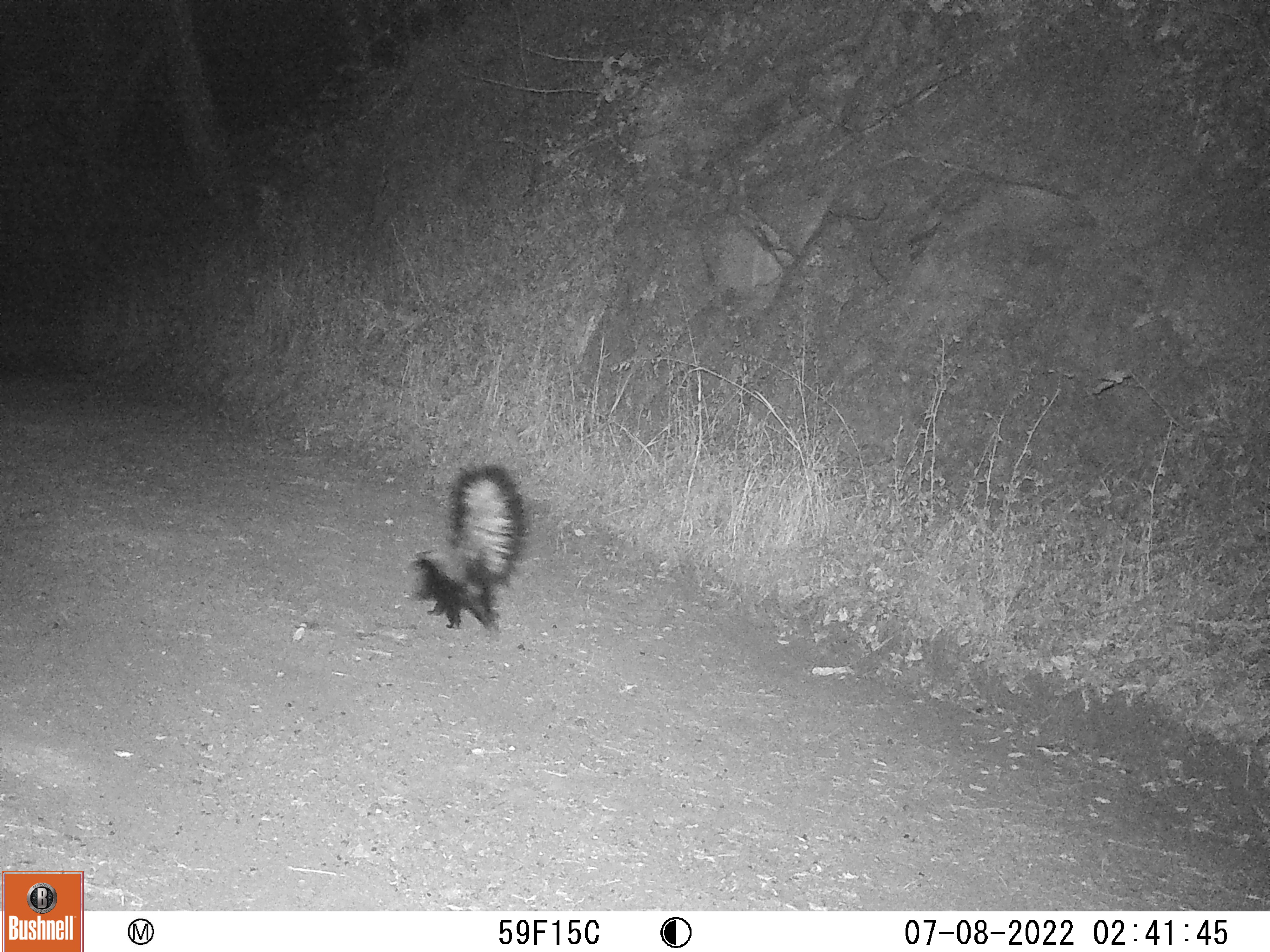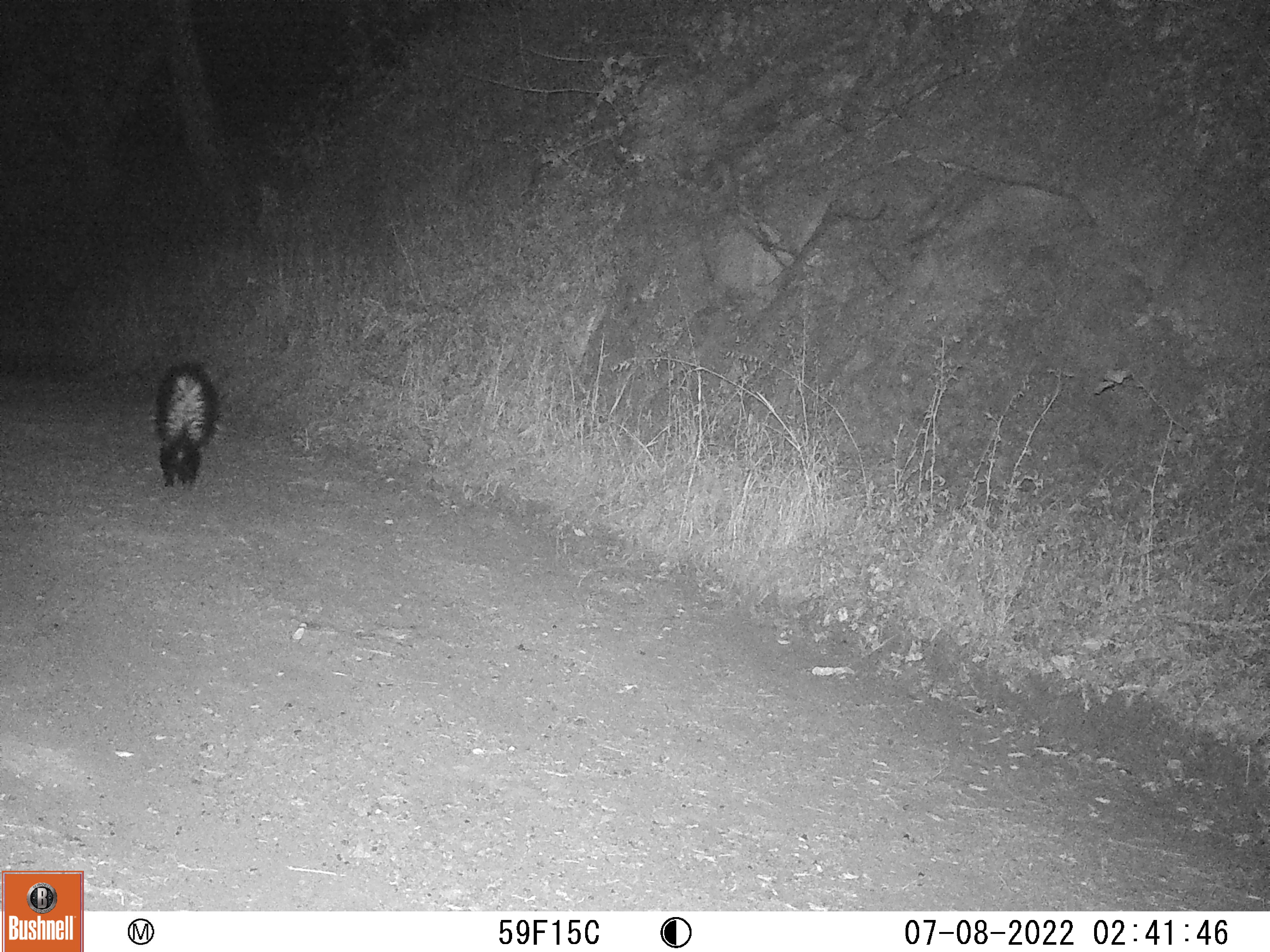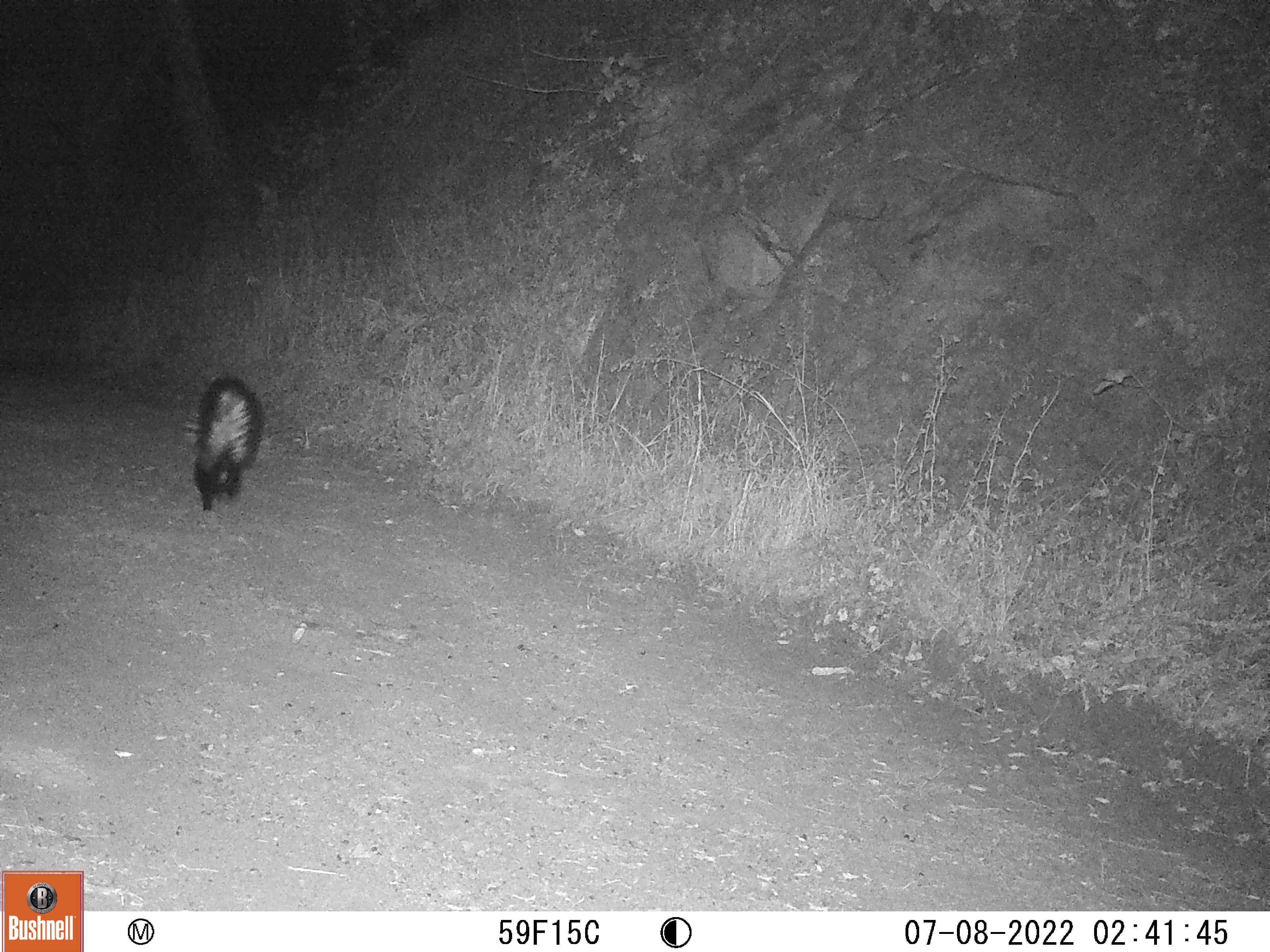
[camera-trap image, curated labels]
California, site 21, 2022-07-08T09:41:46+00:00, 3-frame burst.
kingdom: Animalia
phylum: Chordata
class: Mammalia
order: Carnivora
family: Mephitidae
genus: Mephitis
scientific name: Mephitis mephitis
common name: striped skunk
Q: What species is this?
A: Striped skunk (Mephitis mephitis).